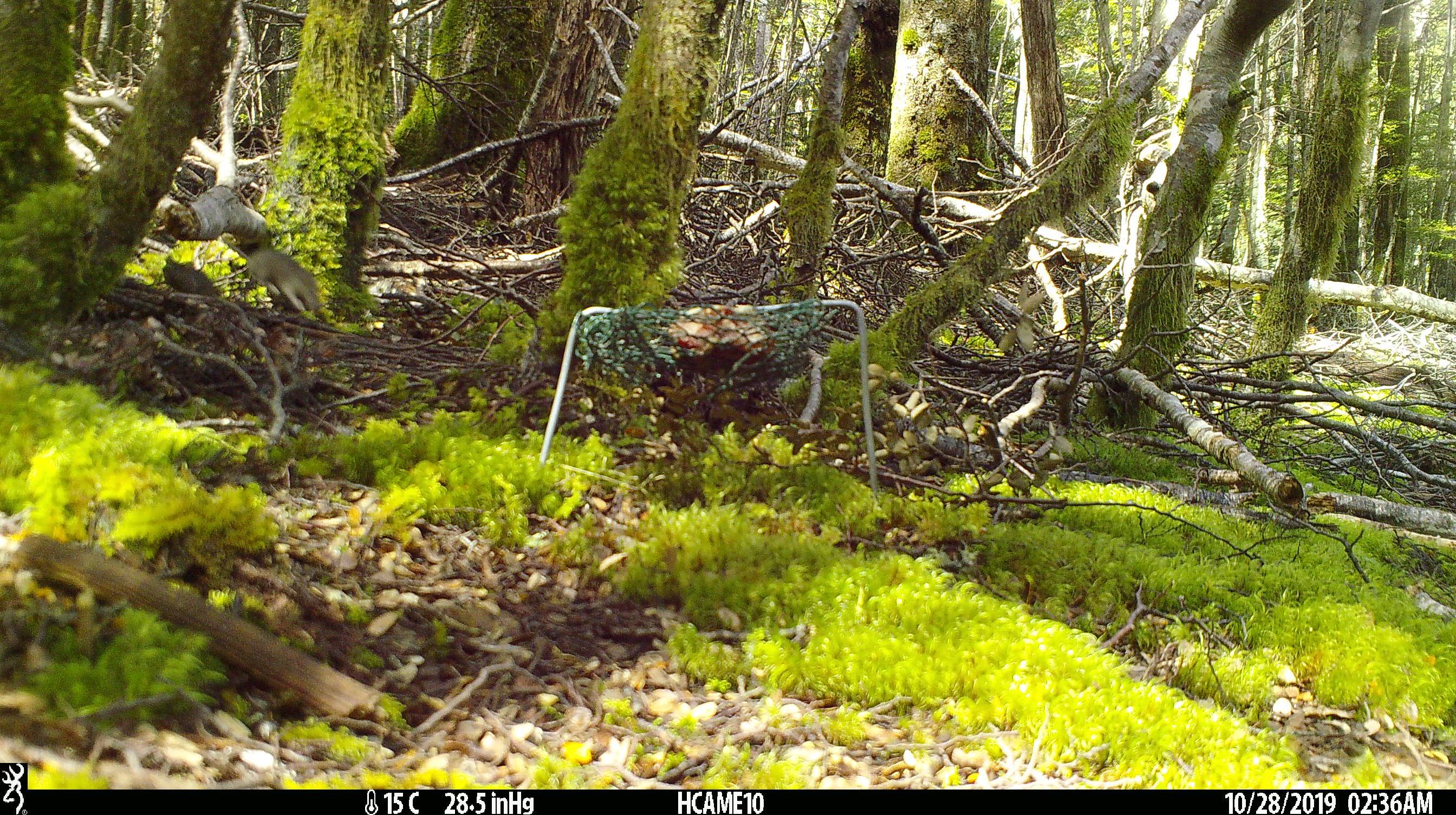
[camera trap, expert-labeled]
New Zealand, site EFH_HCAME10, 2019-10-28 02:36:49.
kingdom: Animalia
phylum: Chordata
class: Mammalia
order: Rodentia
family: Muridae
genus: Mus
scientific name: Mus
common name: mouse